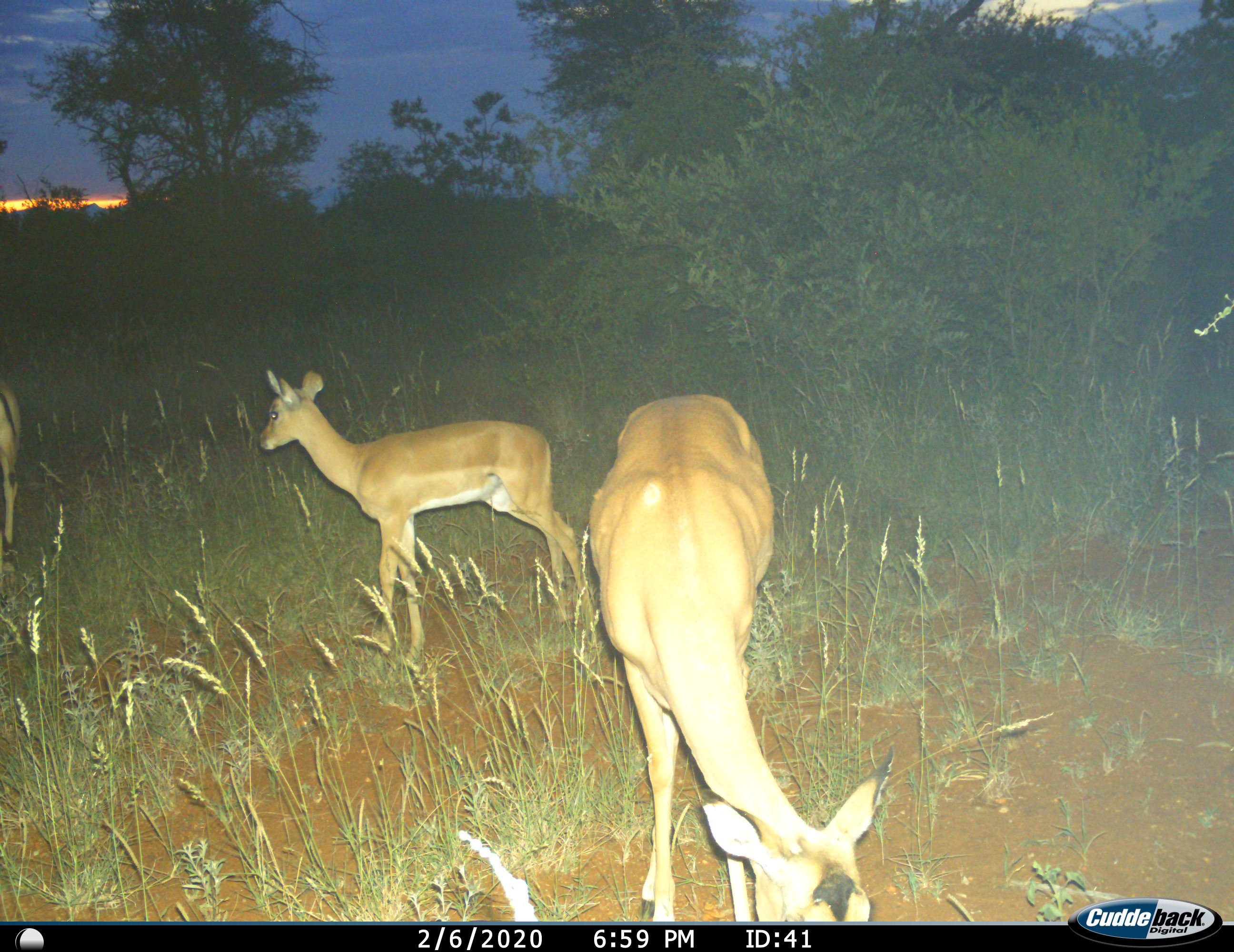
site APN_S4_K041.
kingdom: Animalia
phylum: Chordata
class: Mammalia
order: Artiodactyla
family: Bovidae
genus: Aepyceros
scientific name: Aepyceros melampus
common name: impala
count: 3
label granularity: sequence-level